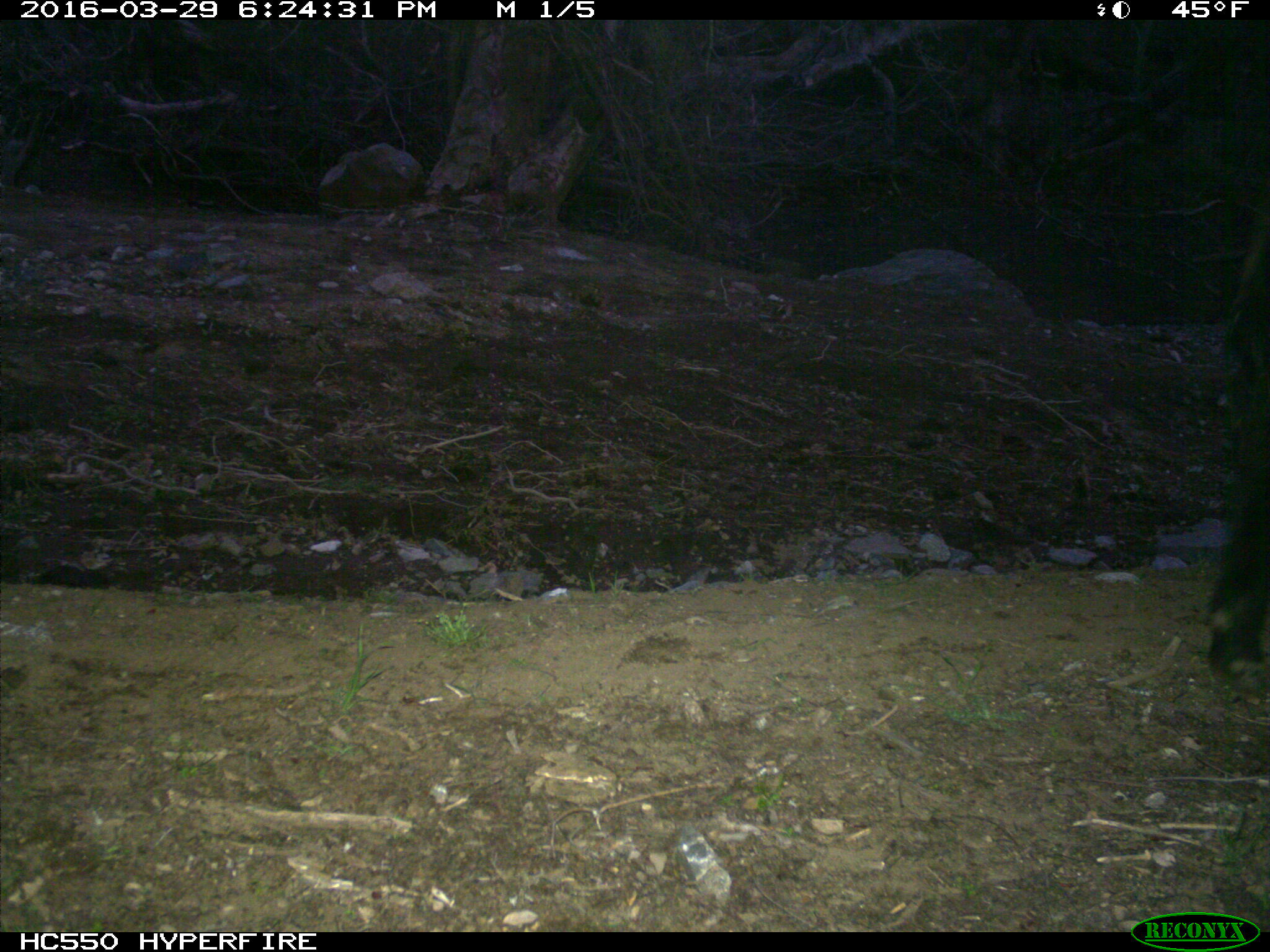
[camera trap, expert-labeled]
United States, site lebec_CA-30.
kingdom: Animalia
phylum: Chordata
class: Mammalia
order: Artiodactyla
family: Bovidae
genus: Bos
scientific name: Bos taurus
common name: domestic cow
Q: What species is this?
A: Bos taurus (domestic cow).